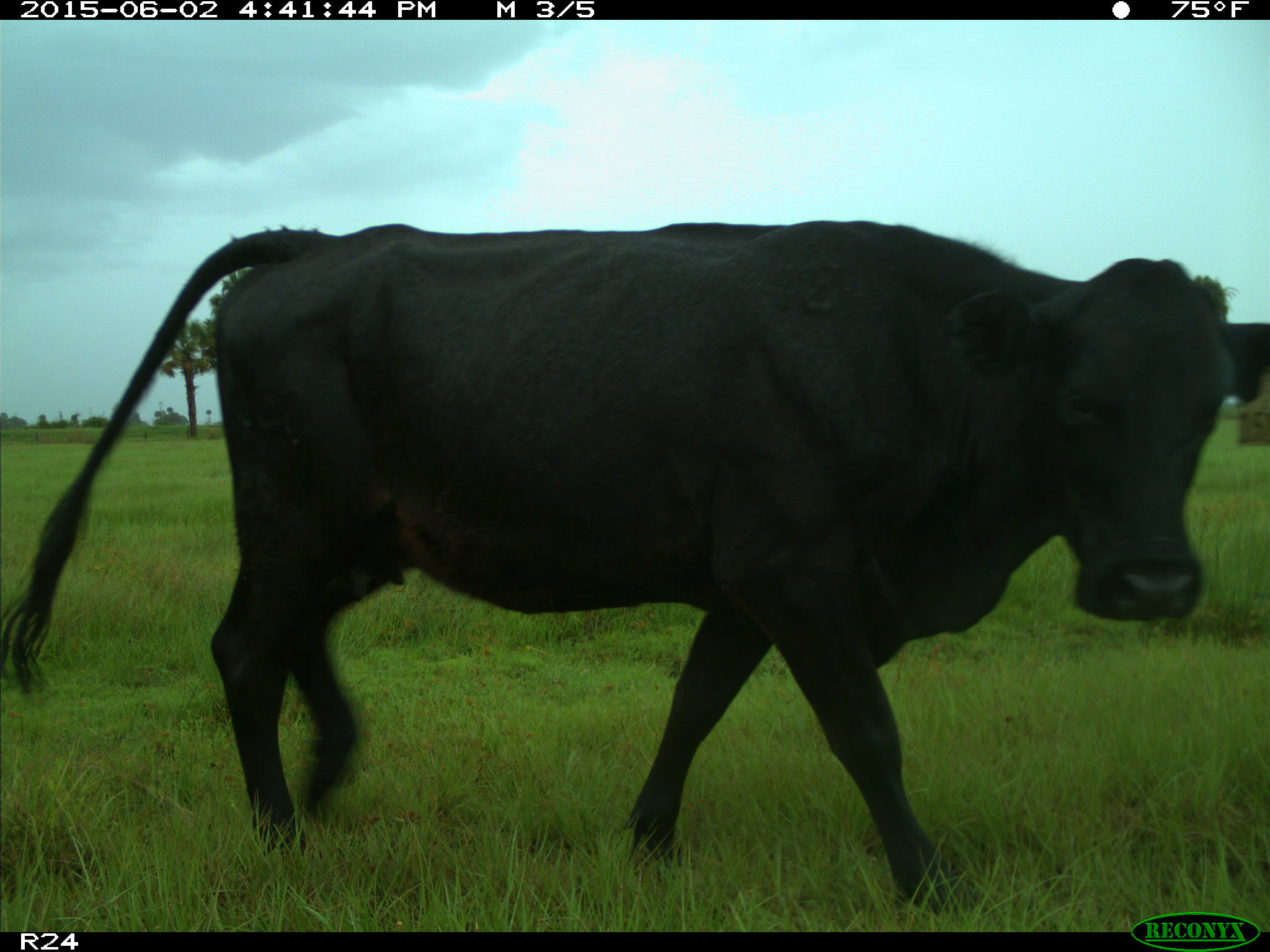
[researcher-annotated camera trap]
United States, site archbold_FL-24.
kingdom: Animalia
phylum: Chordata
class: Mammalia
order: Artiodactyla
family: Bovidae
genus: Bos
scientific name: Bos taurus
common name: domestic cow